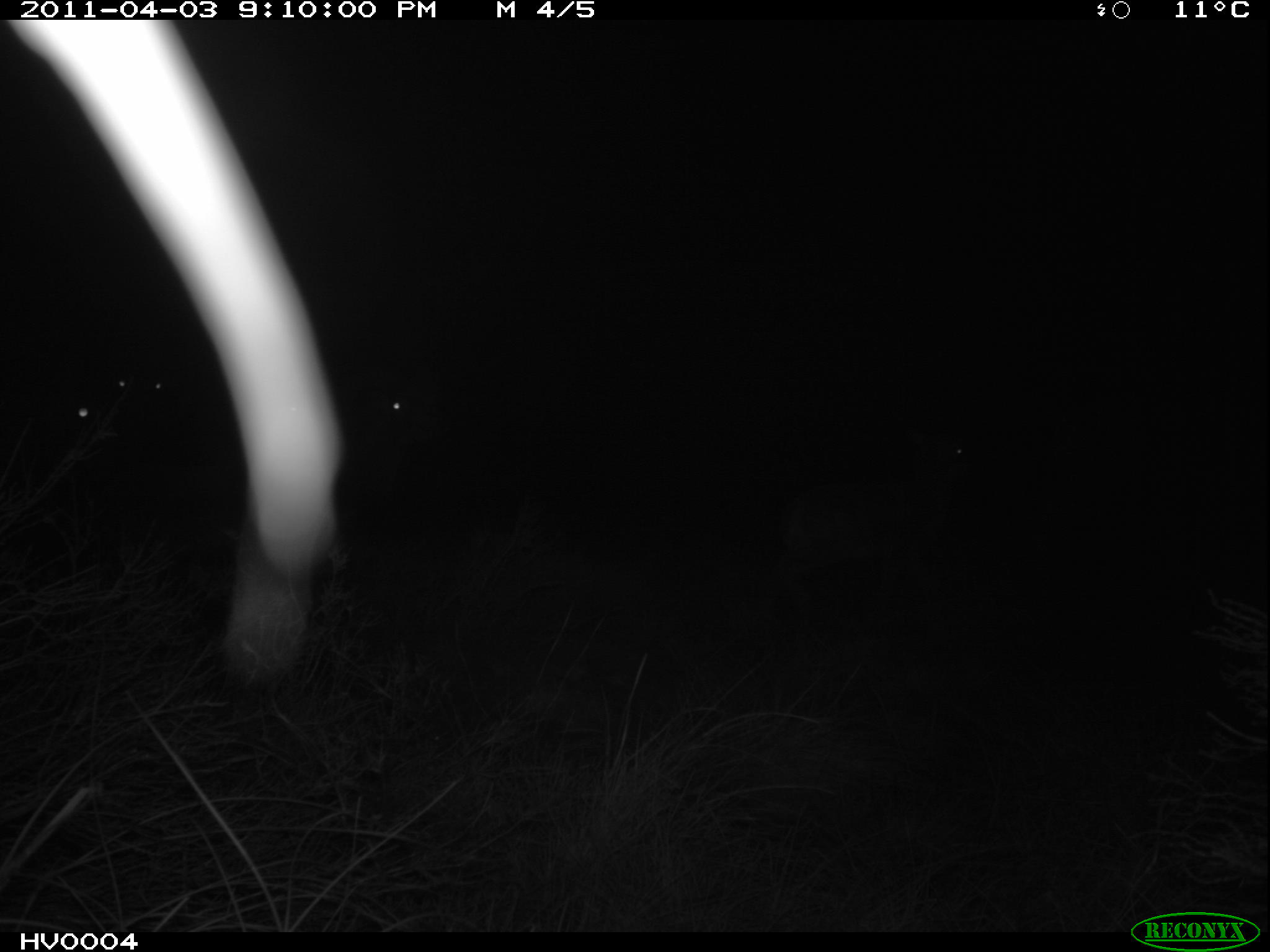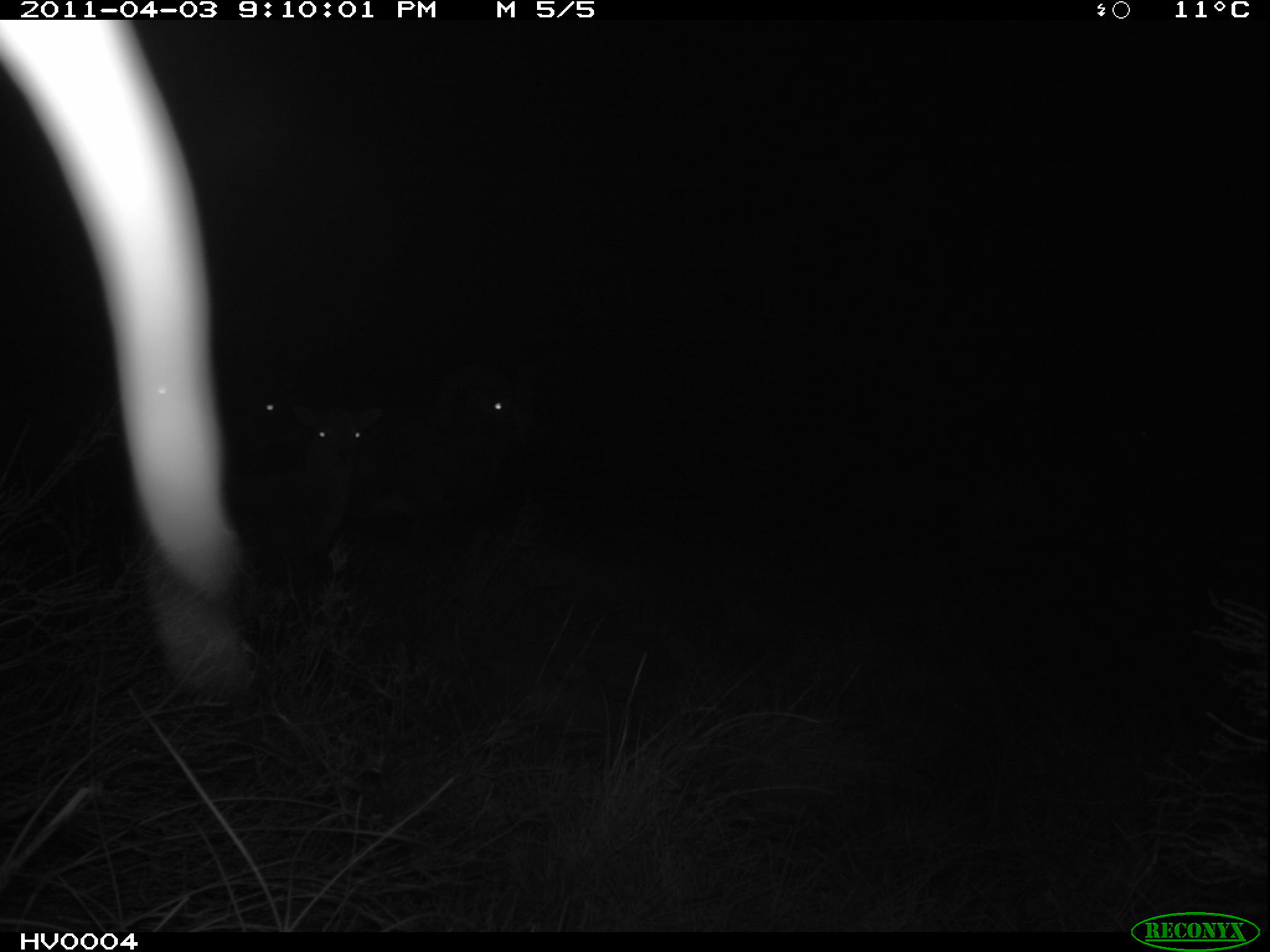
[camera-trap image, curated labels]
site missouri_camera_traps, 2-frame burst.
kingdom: Animalia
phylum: Chordata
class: Mammalia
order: Artiodactyla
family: Bovidae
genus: Ovis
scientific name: Ovis ammon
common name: mouflon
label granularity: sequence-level